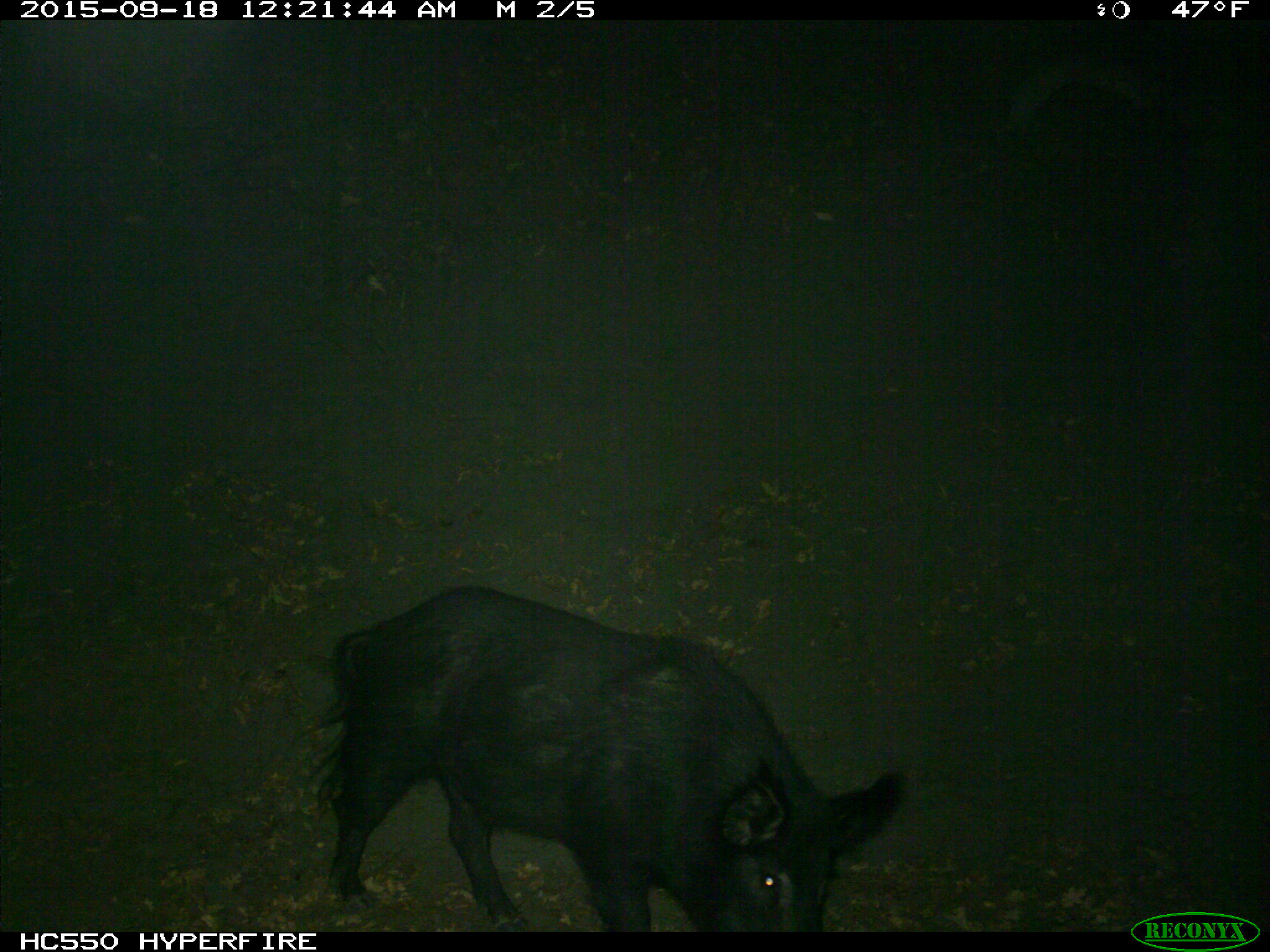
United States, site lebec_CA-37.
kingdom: Animalia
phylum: Chordata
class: Mammalia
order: Artiodactyla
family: Suidae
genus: Sus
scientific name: Sus scrofa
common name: wild boar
Sus scrofa (wild boar).